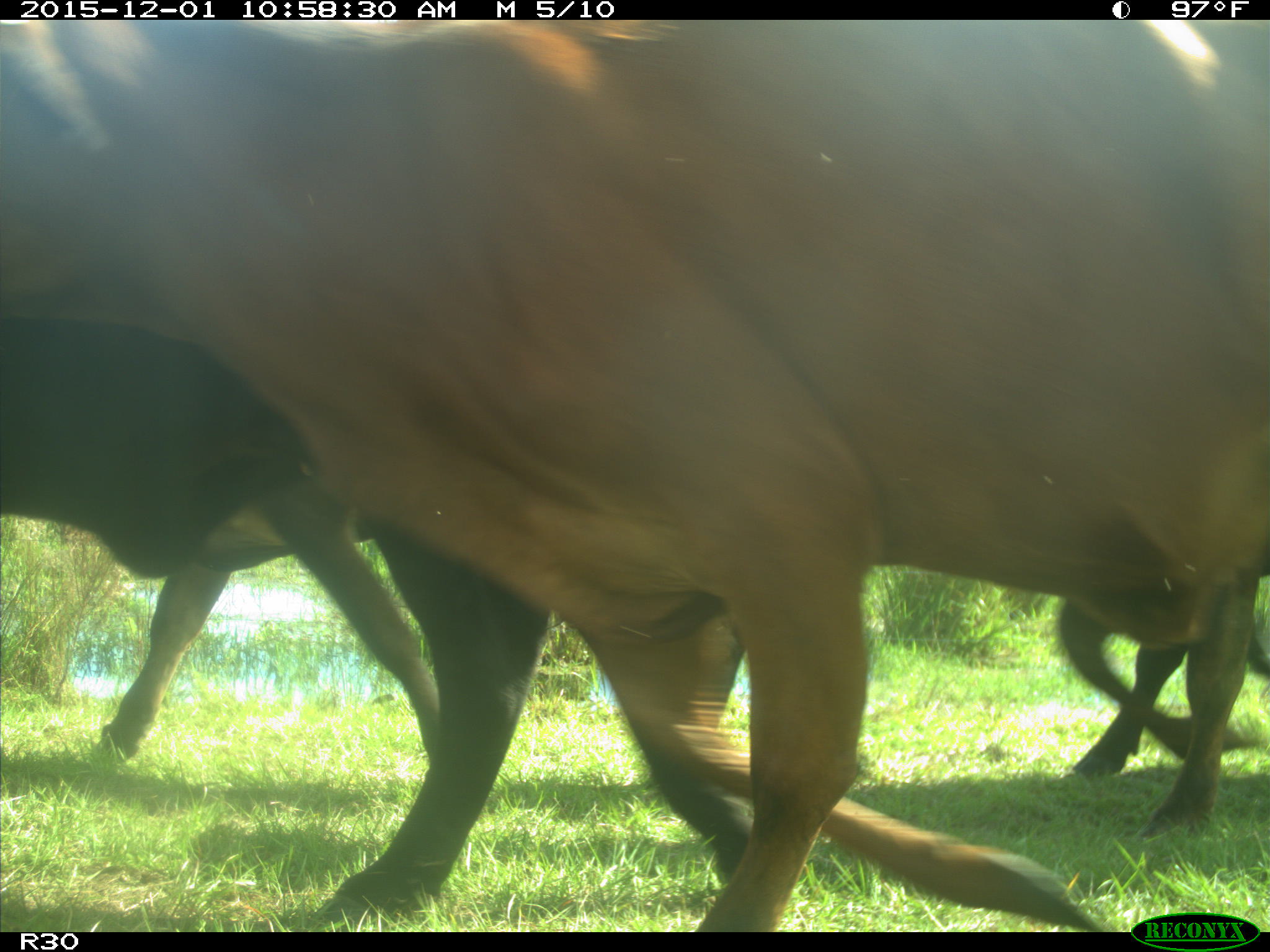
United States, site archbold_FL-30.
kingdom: Animalia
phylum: Chordata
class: Mammalia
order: Artiodactyla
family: Bovidae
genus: Bos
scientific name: Bos taurus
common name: domestic cow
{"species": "Bos taurus (domestic cow)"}